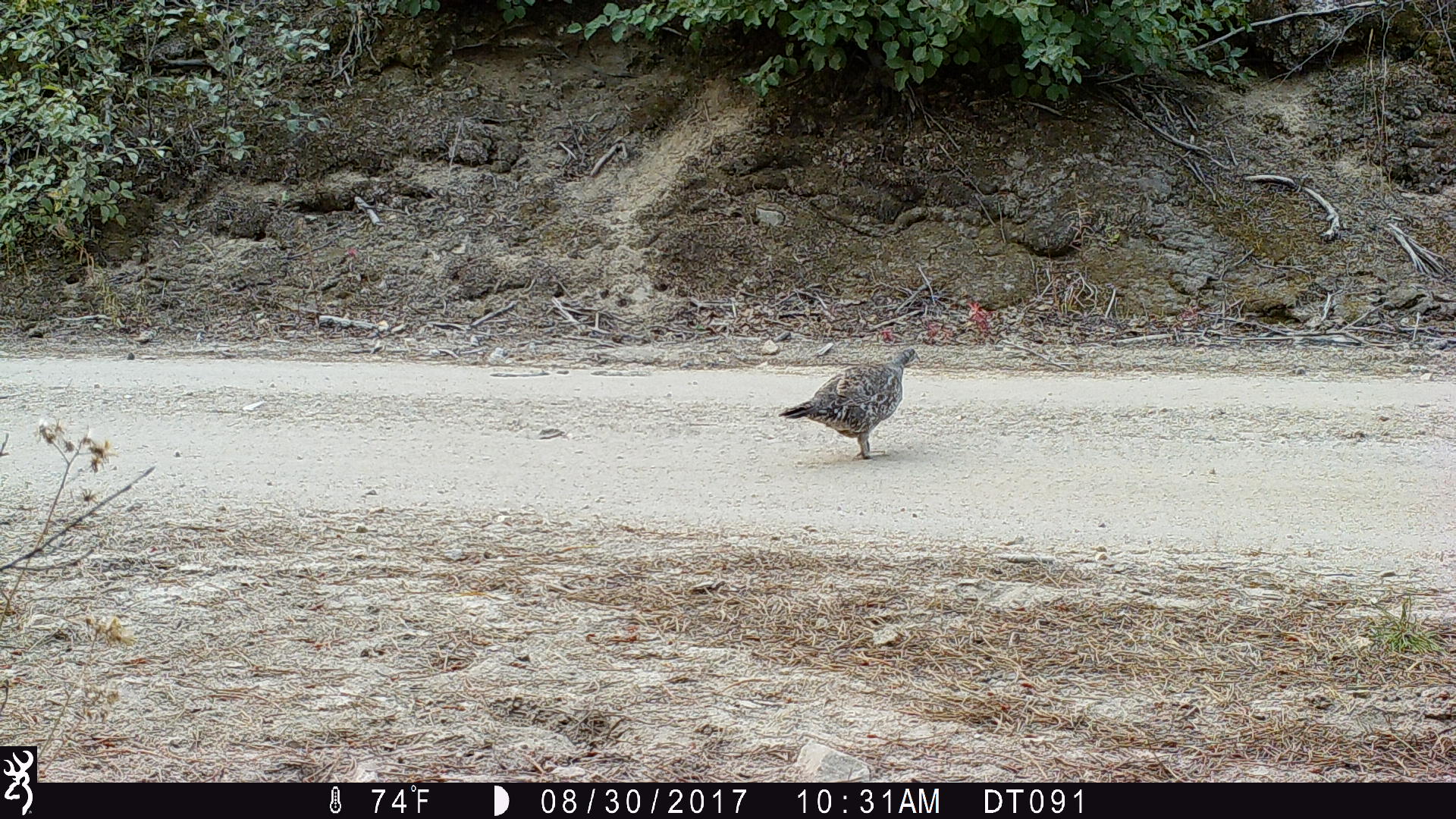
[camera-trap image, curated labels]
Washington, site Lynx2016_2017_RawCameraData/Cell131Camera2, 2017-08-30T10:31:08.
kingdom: Animalia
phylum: Chordata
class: Aves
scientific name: Aves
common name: birds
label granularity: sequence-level